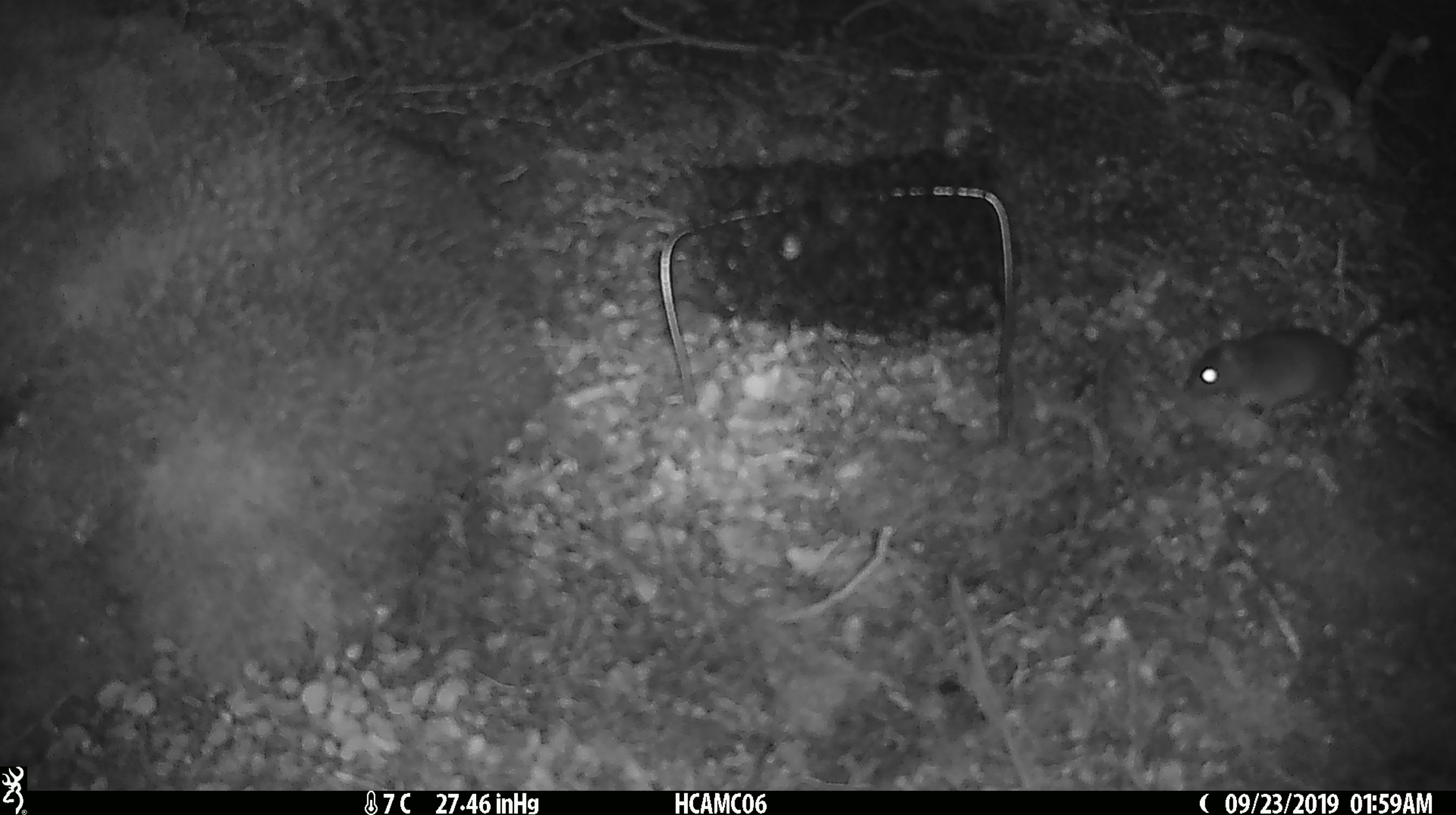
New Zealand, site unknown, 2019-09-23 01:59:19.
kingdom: Animalia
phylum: Chordata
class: Mammalia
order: Rodentia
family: Muridae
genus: Mus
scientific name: Mus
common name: mouse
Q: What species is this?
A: Mouse (Mus).